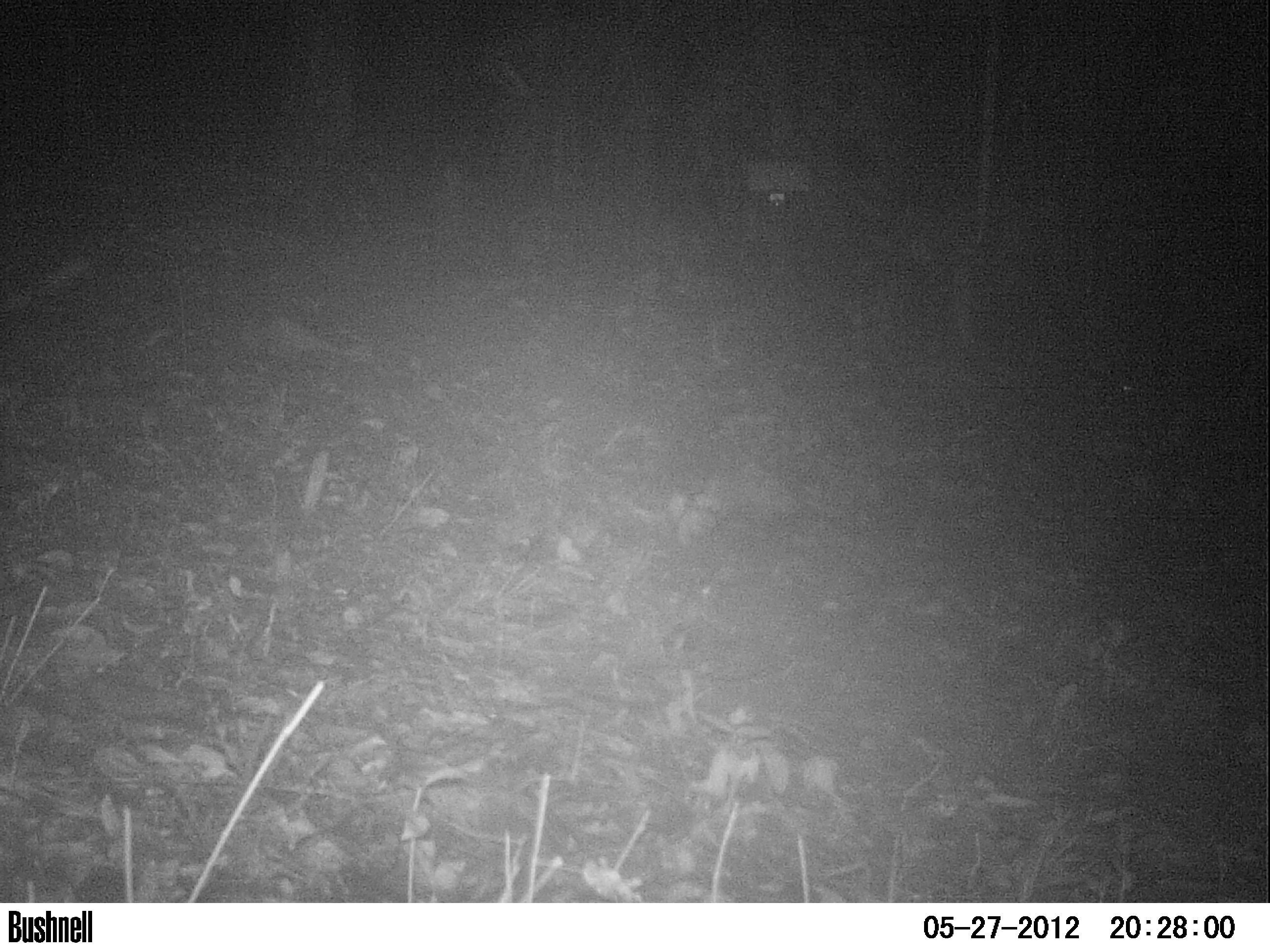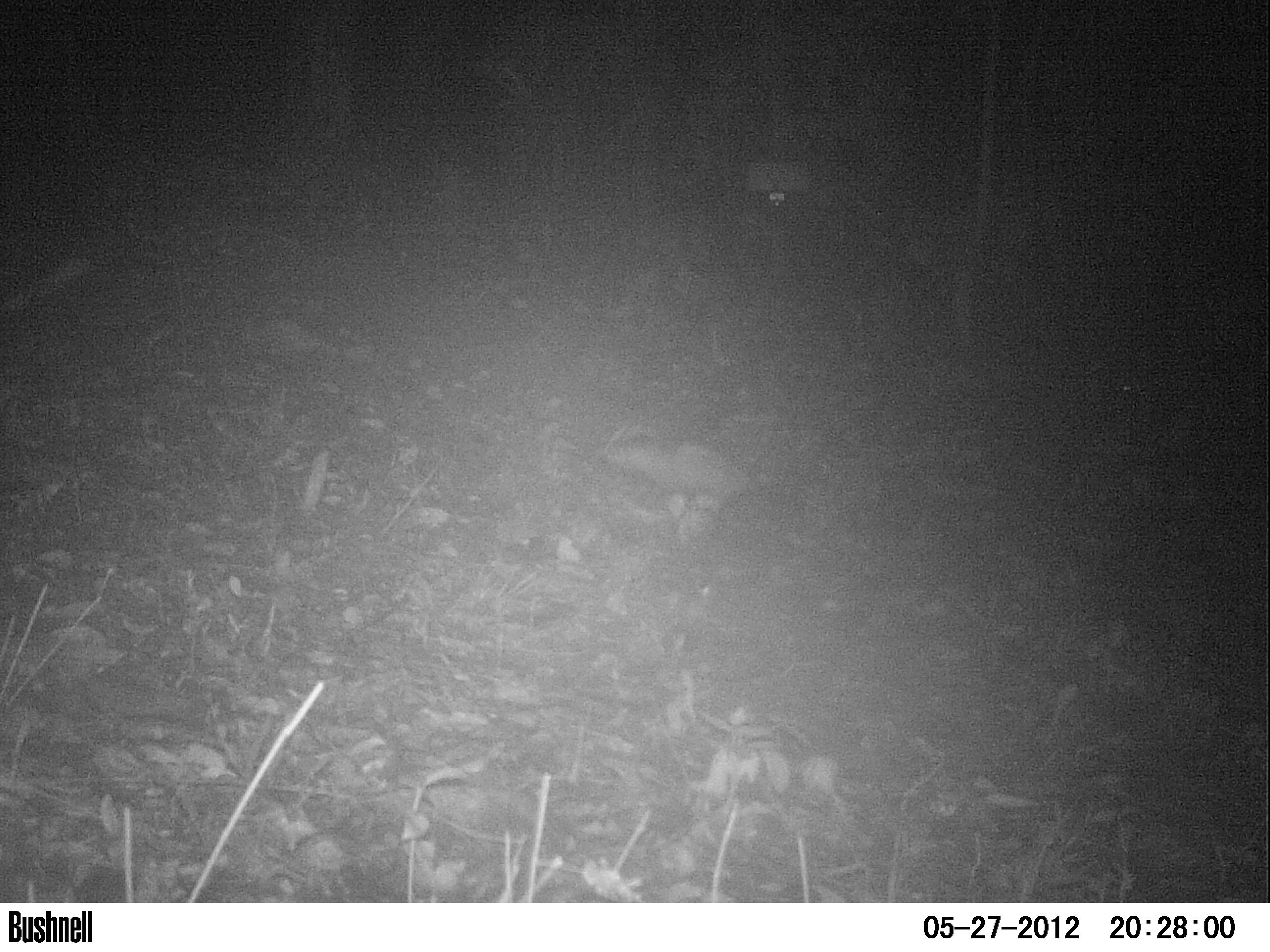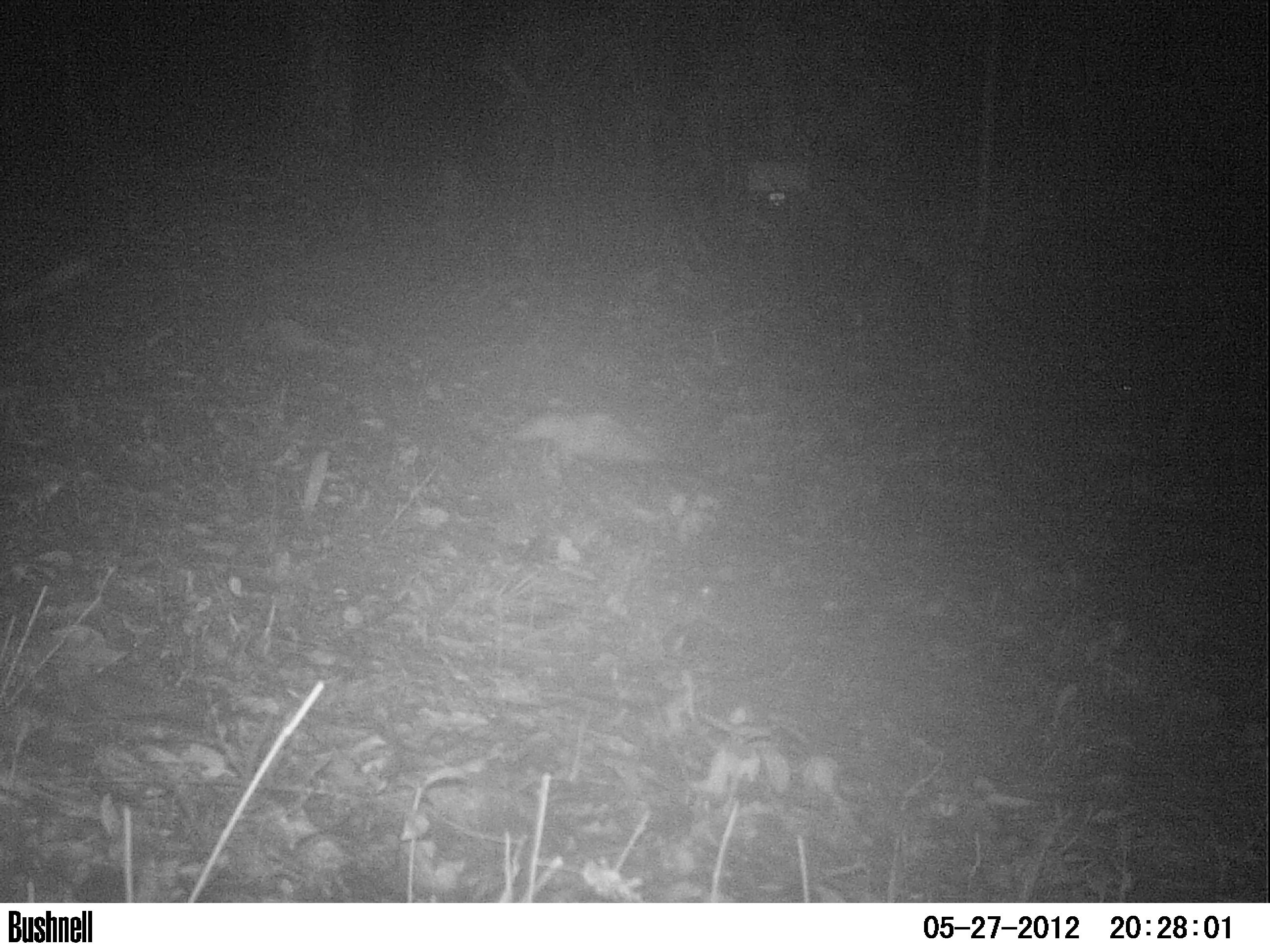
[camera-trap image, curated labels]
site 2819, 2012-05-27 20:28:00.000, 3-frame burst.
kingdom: Animalia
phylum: Chordata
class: Mammalia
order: Didelphimorphia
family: Didelphidae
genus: Didelphis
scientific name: Didelphis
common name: american opossums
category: didelphis sp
Didelphis sp (american opossums) (Didelphis), count 1, age adult.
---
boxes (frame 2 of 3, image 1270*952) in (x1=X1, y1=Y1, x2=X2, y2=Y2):
didelphis sp: (x1=601, y1=433, x2=757, y2=514)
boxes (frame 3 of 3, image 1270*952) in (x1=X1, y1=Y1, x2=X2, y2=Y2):
didelphis sp: (x1=511, y1=405, x2=669, y2=472)